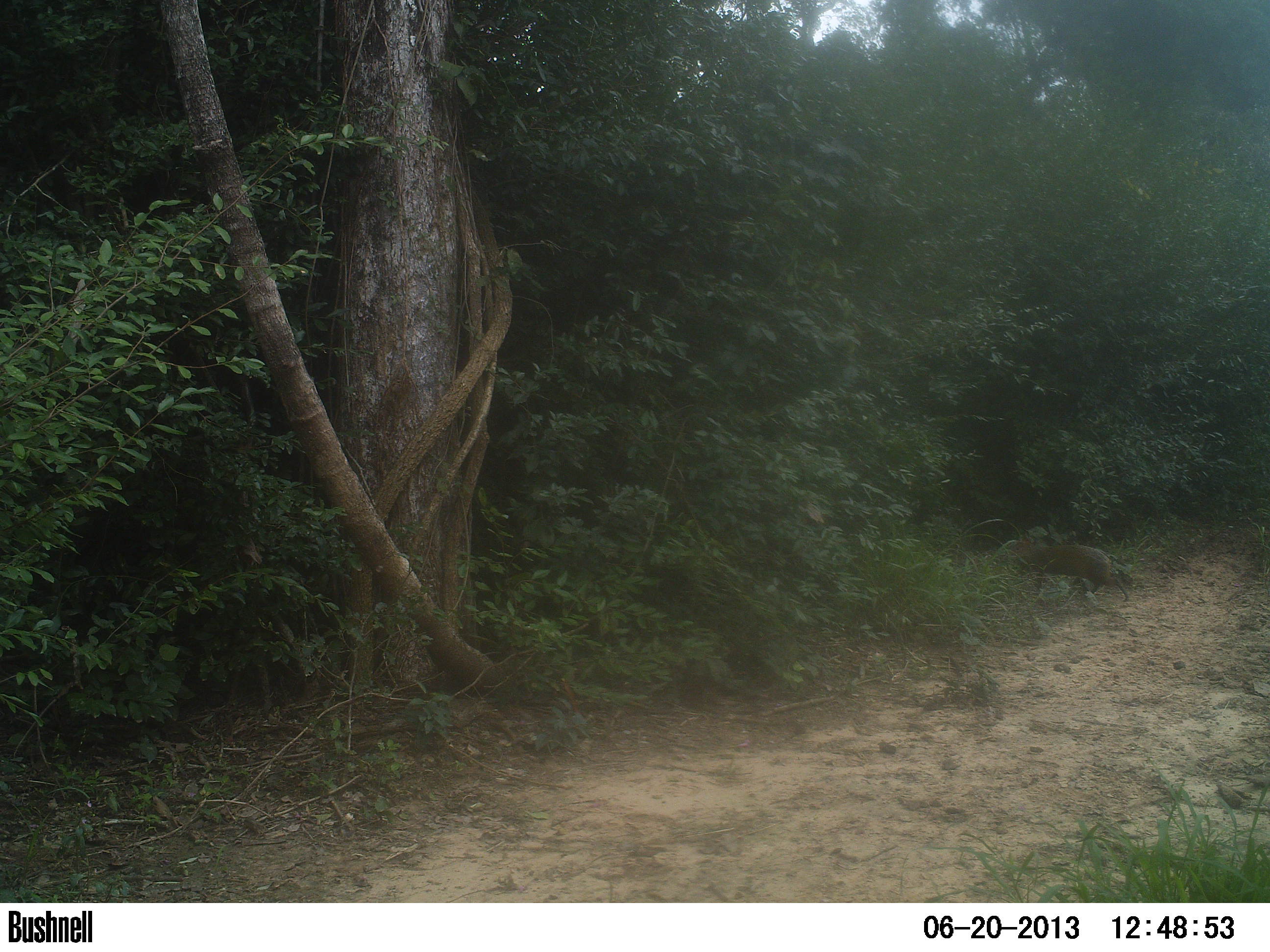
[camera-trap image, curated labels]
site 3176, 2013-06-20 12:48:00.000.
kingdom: Animalia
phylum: Chordata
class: Mammalia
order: Rodentia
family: Cuniculidae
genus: Cuniculus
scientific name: Cuniculus paca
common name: spotted paca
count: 1